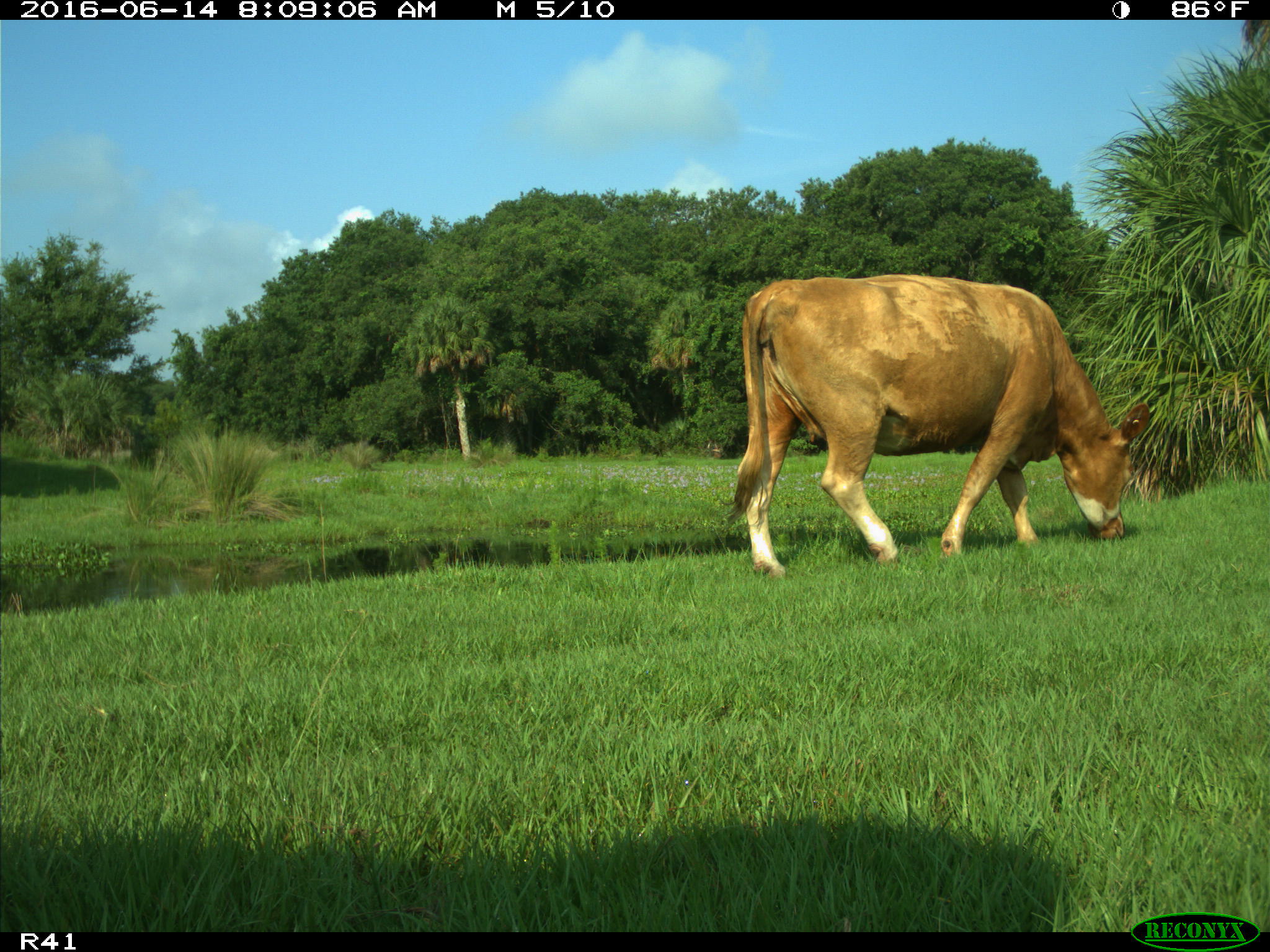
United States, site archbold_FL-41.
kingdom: Animalia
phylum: Chordata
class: Mammalia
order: Artiodactyla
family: Bovidae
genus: Bos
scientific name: Bos taurus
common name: domestic cow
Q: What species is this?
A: Bos taurus (domestic cow).